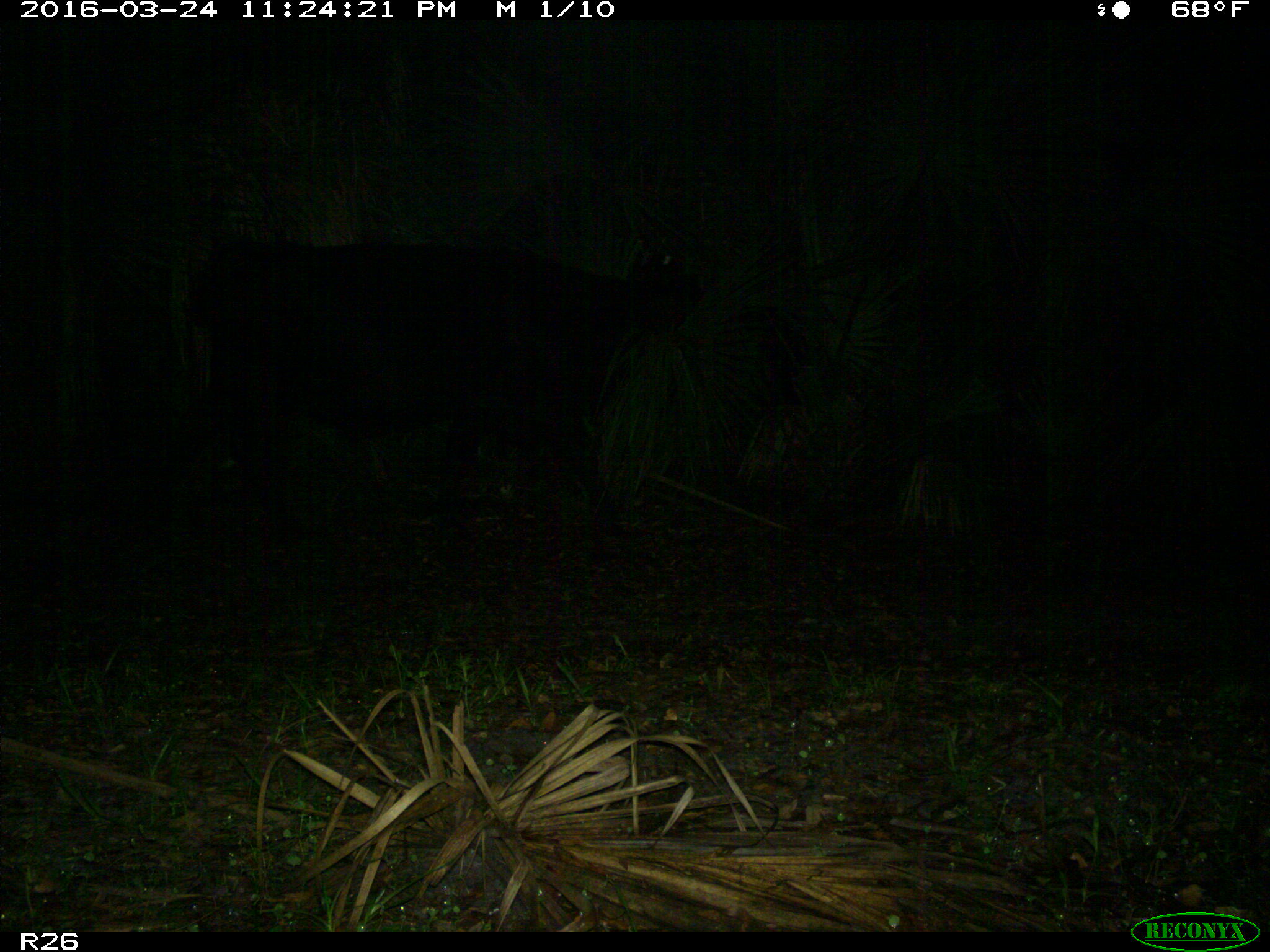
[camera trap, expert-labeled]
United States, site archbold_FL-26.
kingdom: Animalia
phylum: Chordata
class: Mammalia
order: Artiodactyla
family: Bovidae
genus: Bos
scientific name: Bos taurus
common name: domestic cow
Bos taurus (domestic cow).